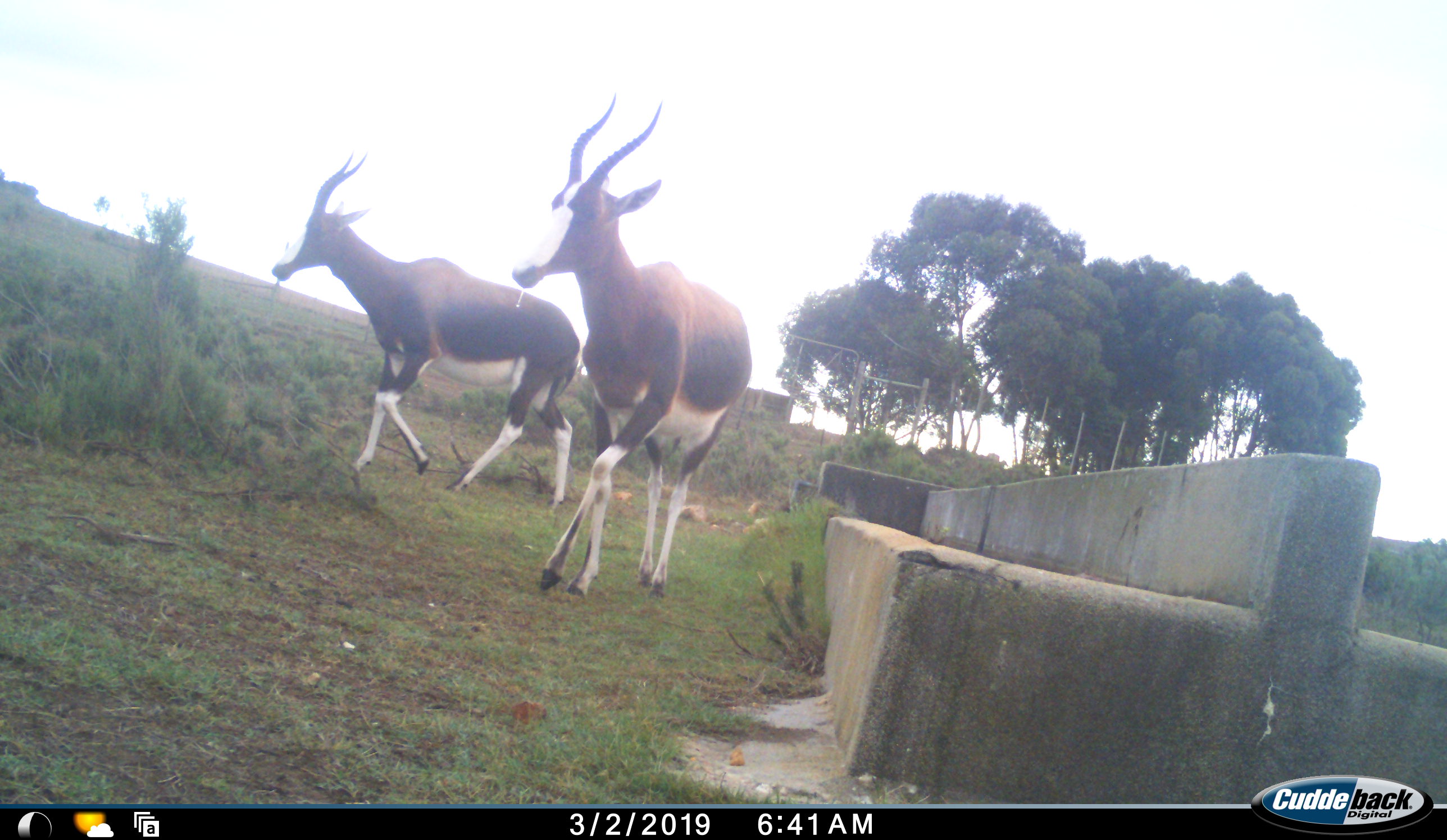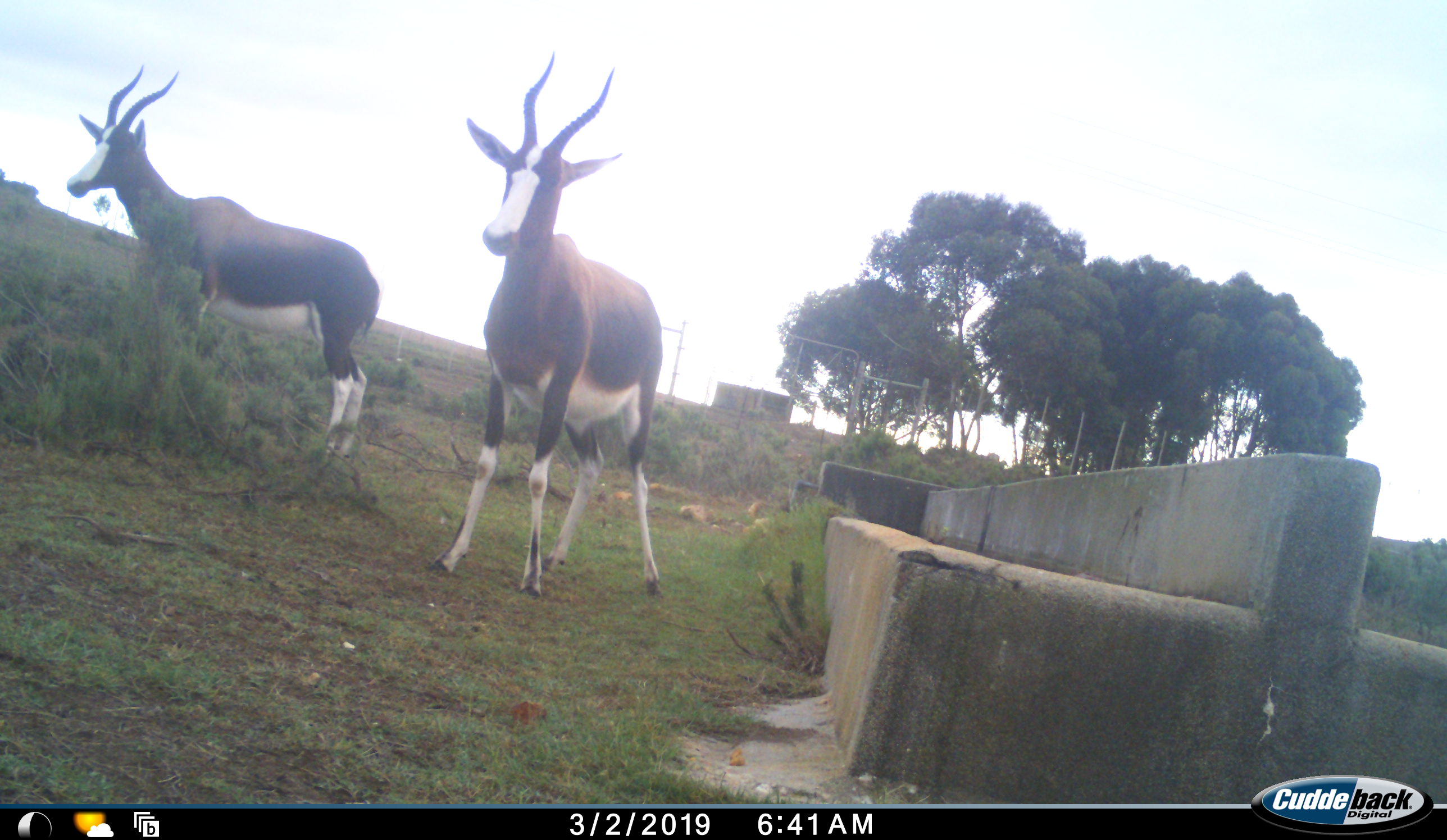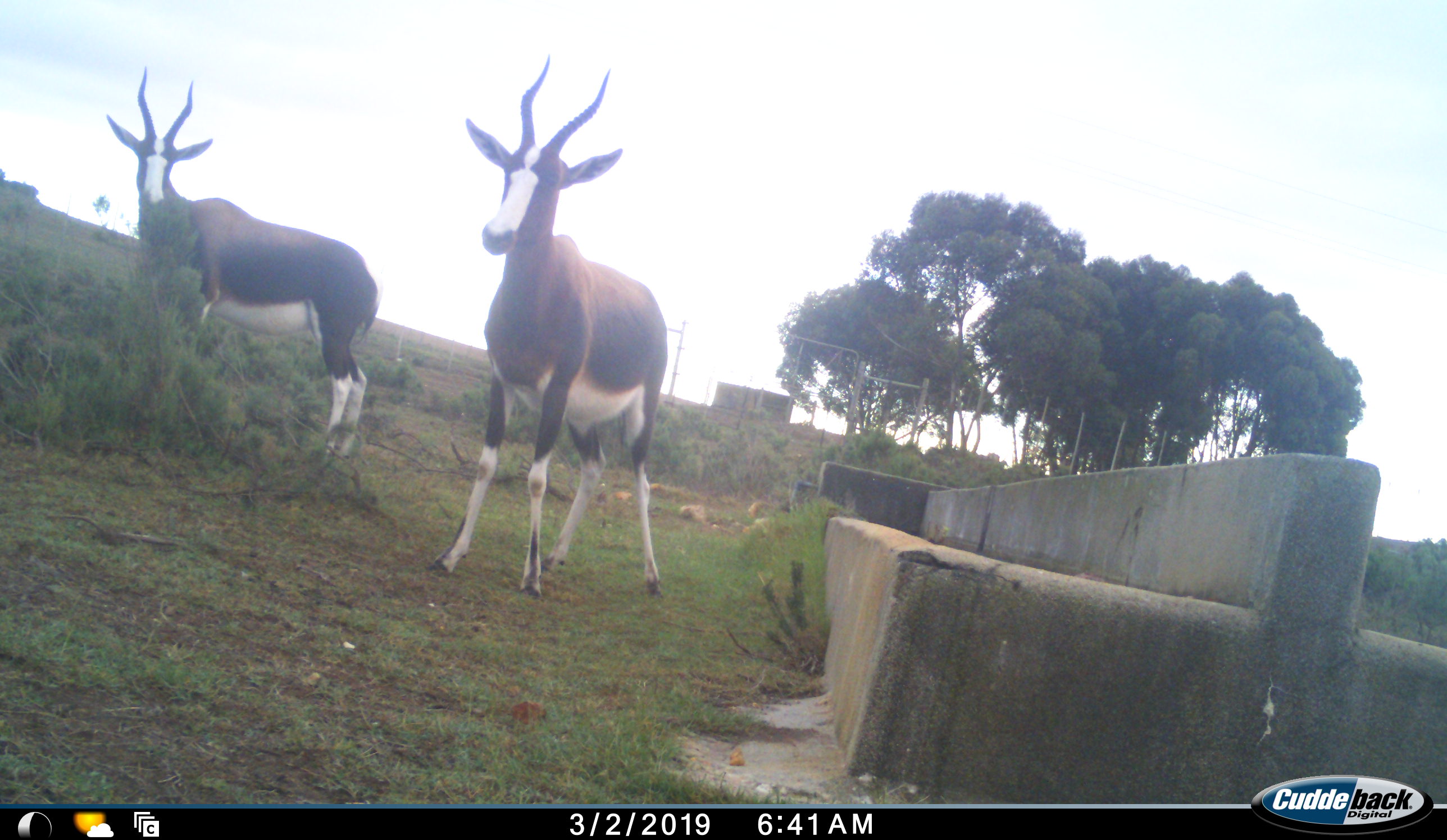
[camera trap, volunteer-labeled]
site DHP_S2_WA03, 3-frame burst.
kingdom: Animalia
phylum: Chordata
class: Mammalia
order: Artiodactyla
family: Bovidae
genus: Damaliscus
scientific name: Damaliscus pygargus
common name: bontebok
Bontebok (Damaliscus pygargus), count 2. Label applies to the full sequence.